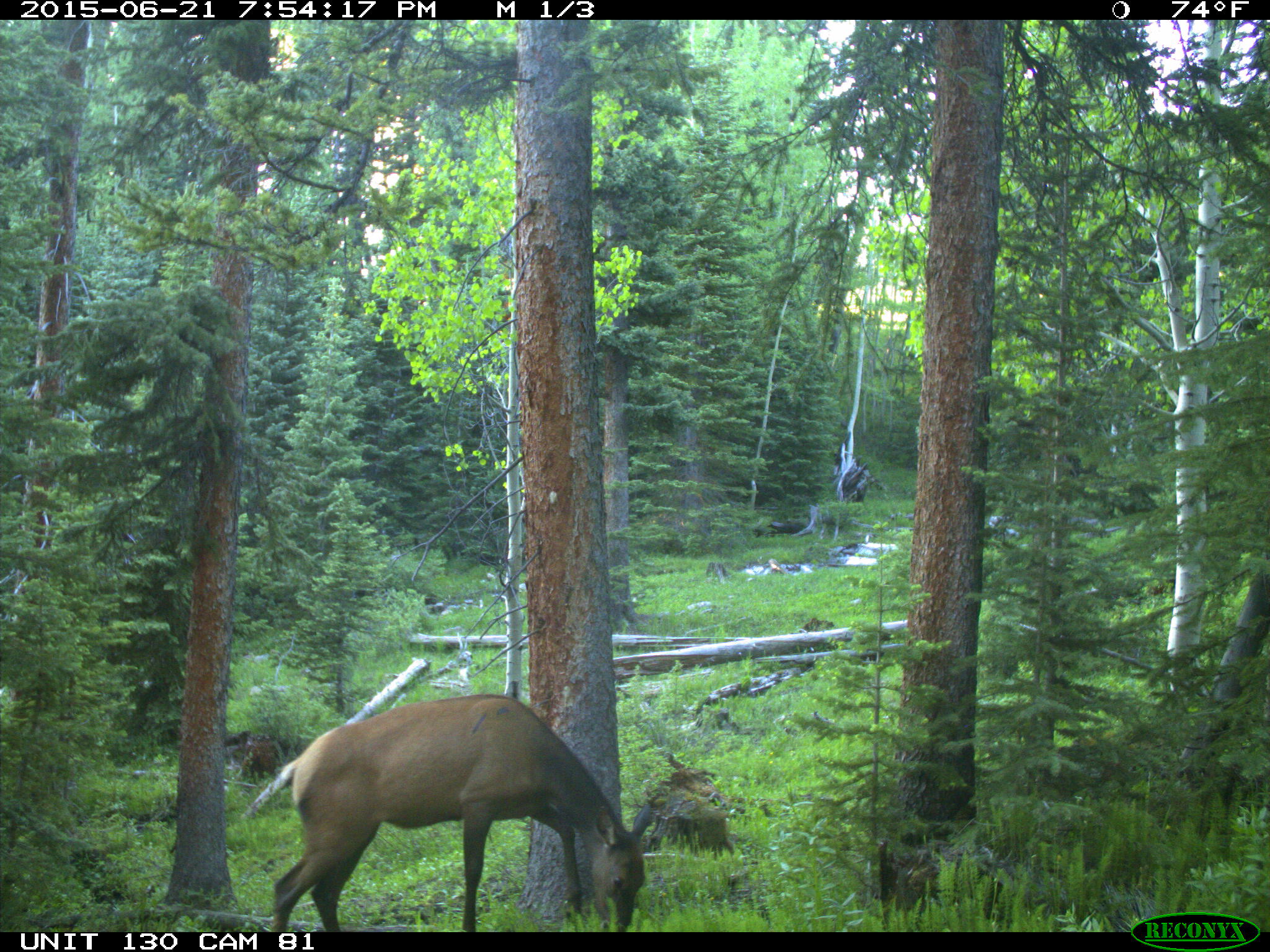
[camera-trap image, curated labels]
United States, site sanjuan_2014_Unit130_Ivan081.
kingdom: Animalia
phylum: Chordata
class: Mammalia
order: Artiodactyla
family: Cervidae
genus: Cervus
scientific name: Cervus elaphus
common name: red deer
Cervus elaphus (red deer).